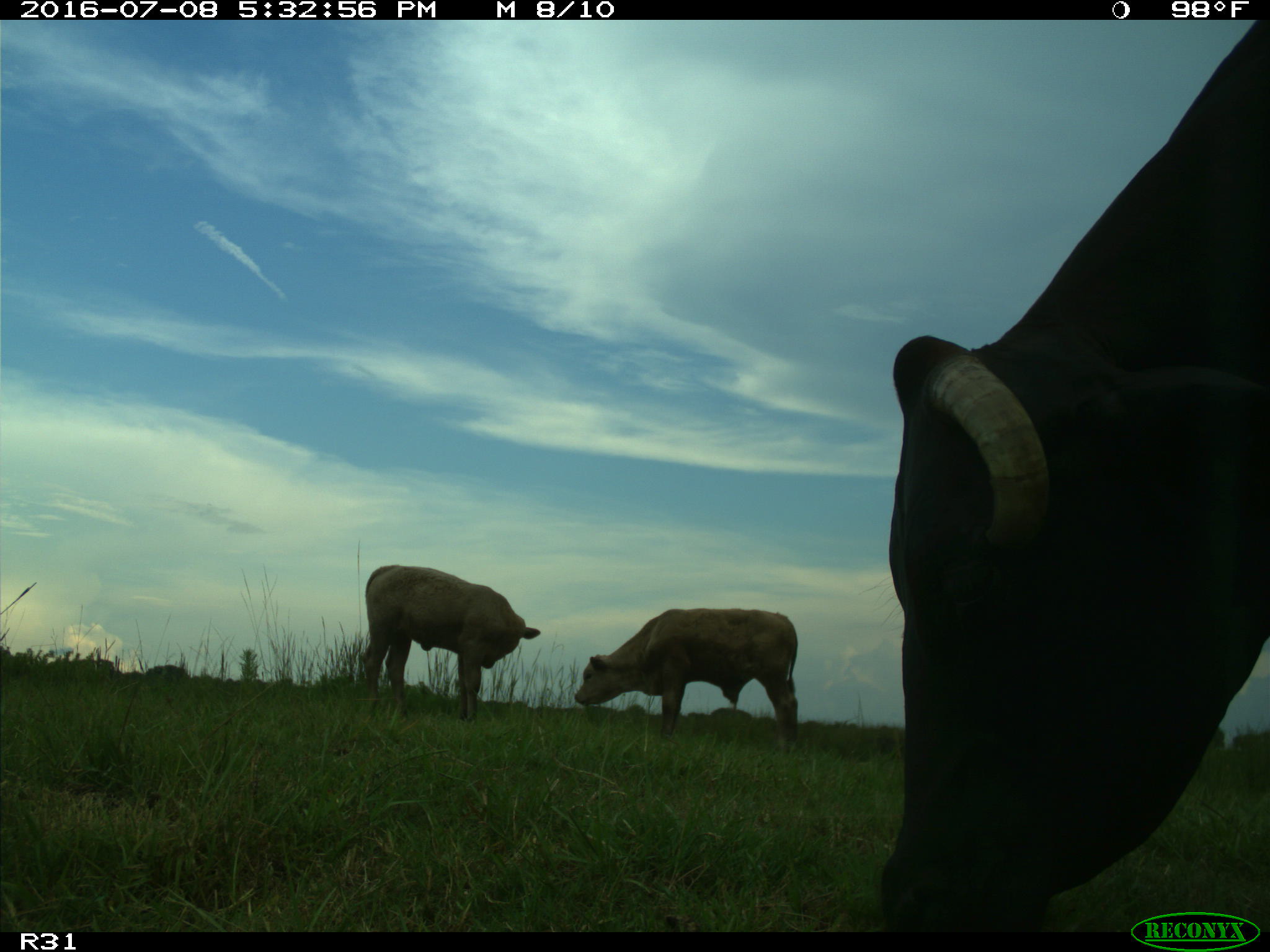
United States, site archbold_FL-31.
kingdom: Animalia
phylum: Chordata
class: Mammalia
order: Artiodactyla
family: Bovidae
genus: Bos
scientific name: Bos taurus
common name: domestic cow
Bos taurus (domestic cow).